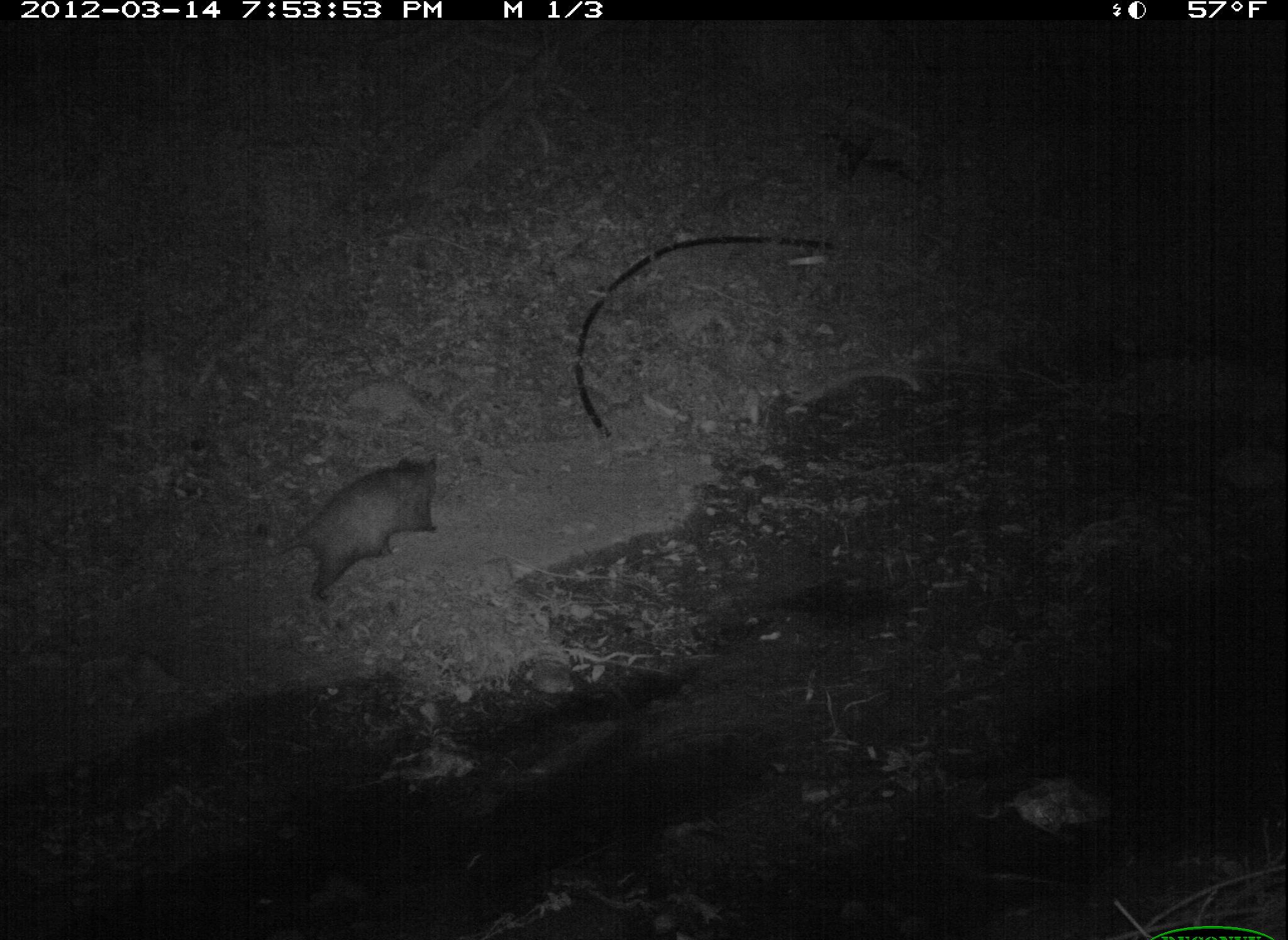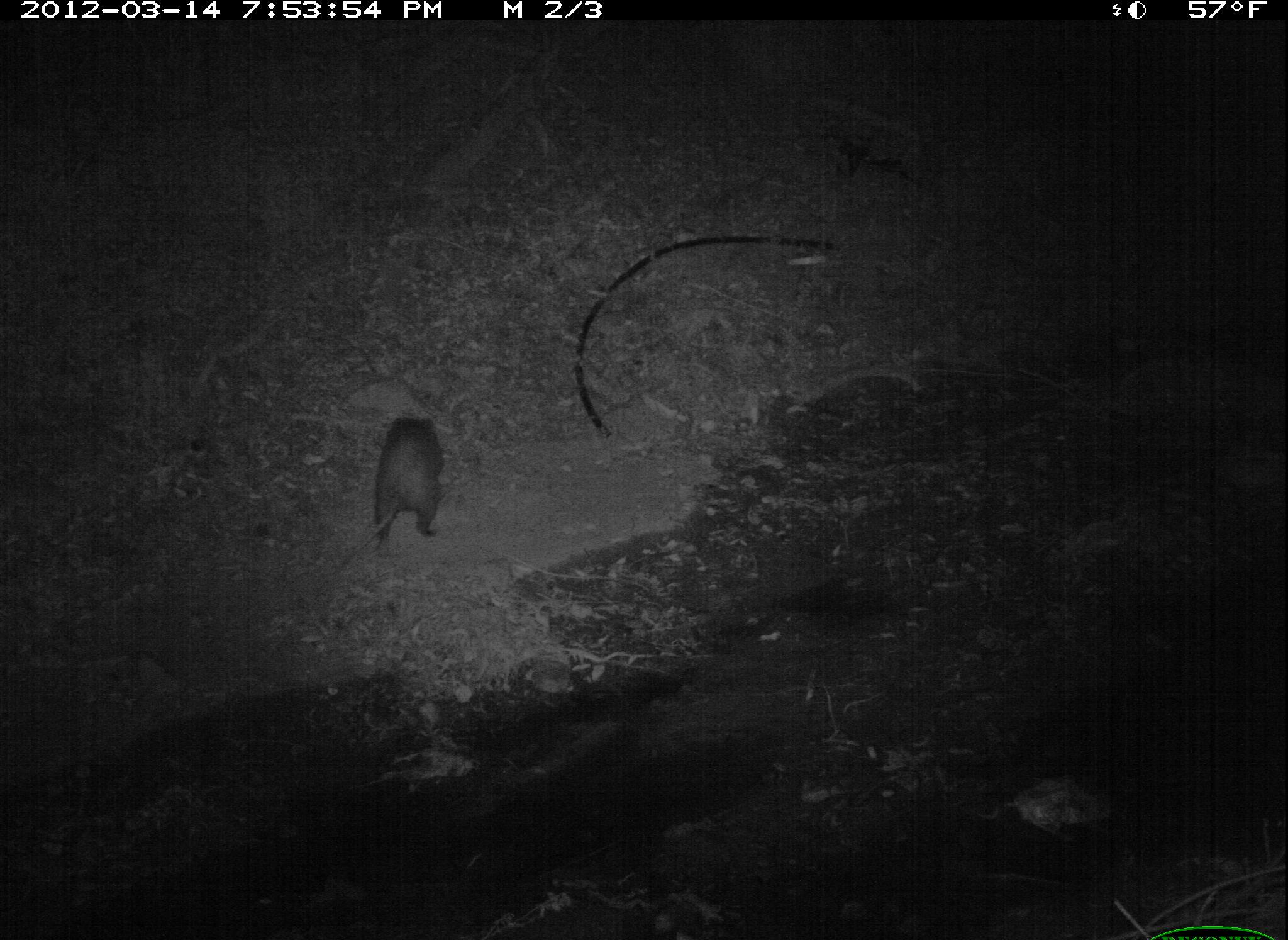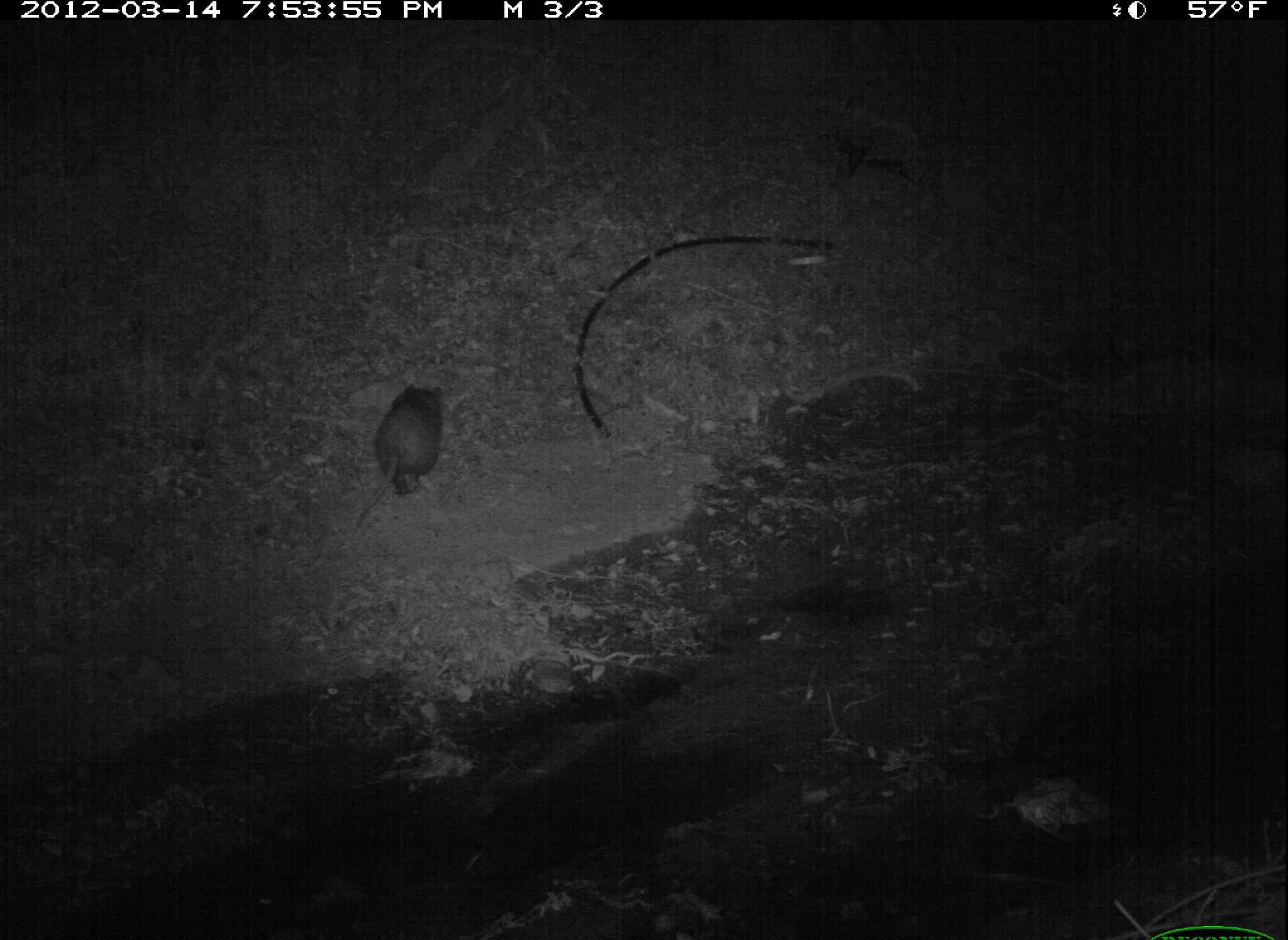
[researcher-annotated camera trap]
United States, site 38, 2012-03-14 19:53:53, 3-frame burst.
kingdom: Animalia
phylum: Chordata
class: Mammalia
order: Didelphimorphia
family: Didelphidae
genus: Didelphis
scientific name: Didelphis virginiana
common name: virginia opossum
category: opossum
Opossum (virginia opossum) (Didelphis virginiana).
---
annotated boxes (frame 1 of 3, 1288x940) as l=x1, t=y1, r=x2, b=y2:
opossum: l=293, t=441, r=452, b=599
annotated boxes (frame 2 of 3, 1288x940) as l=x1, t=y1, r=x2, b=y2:
opossum: l=362, t=408, r=451, b=559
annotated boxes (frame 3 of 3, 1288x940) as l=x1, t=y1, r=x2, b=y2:
opossum: l=348, t=375, r=451, b=538